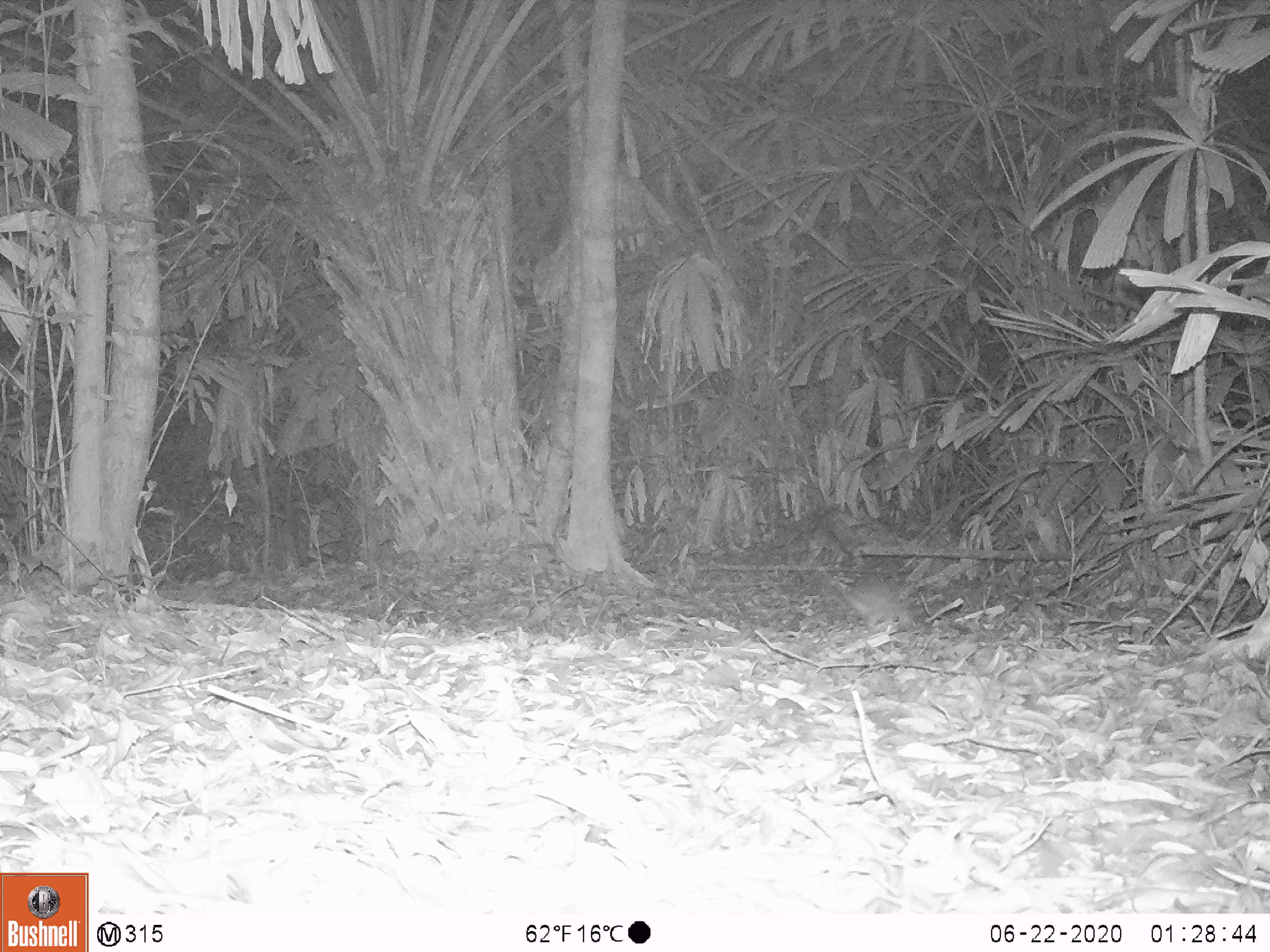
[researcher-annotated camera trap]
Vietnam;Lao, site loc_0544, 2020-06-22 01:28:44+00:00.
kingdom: Animalia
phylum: Chordata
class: Mammalia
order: Rodentia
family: Muridae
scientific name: Muridae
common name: old-world mice and rats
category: unidentified murid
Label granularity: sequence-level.